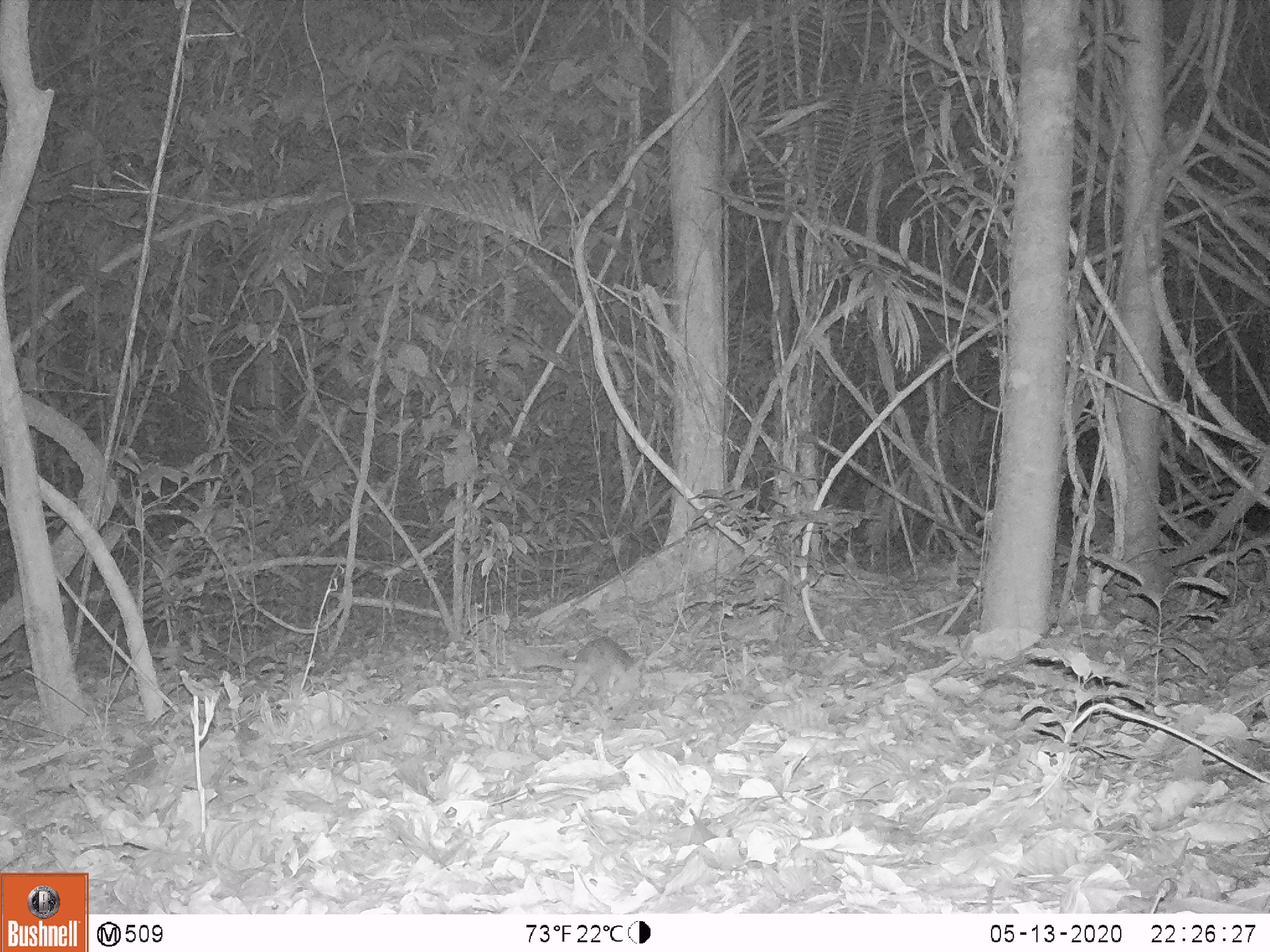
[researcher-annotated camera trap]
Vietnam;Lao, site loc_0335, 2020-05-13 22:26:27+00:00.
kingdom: Animalia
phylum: Chordata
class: Mammalia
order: Carnivora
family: Mustelidae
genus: Melogale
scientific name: Melogale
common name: ferret badger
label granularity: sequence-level